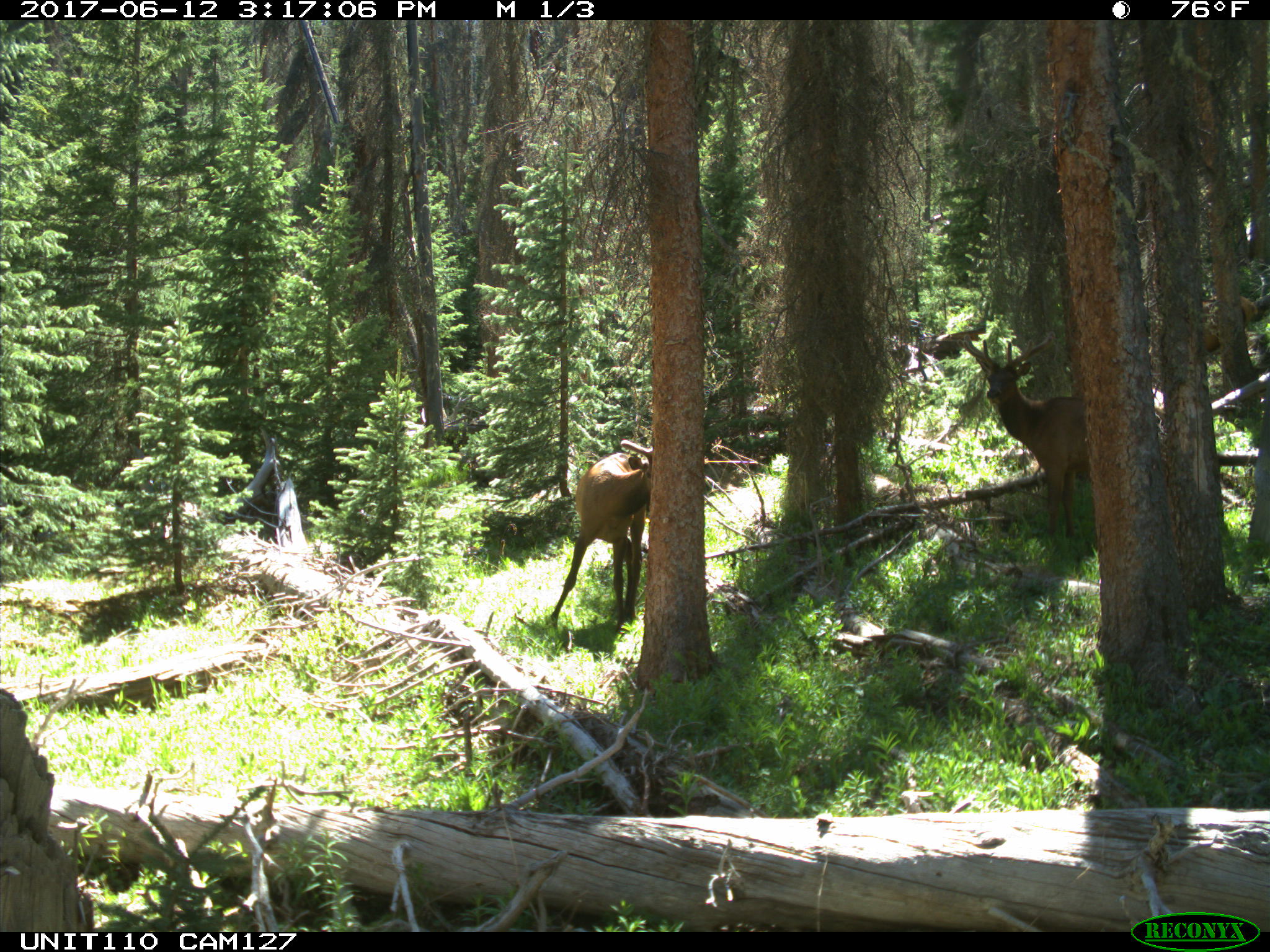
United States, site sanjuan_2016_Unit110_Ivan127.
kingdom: Animalia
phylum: Chordata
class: Mammalia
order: Artiodactyla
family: Cervidae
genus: Cervus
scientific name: Cervus elaphus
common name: red deer